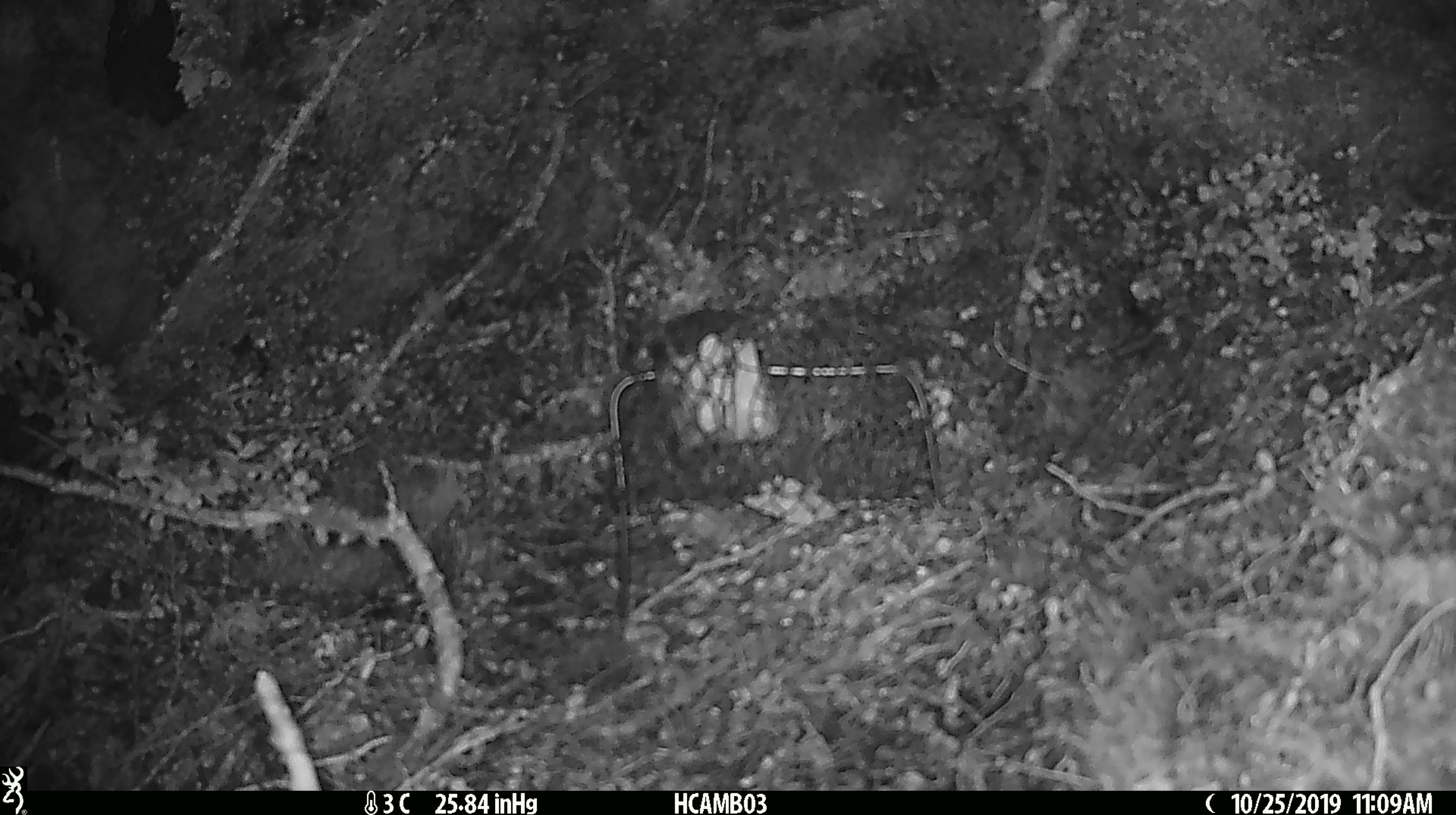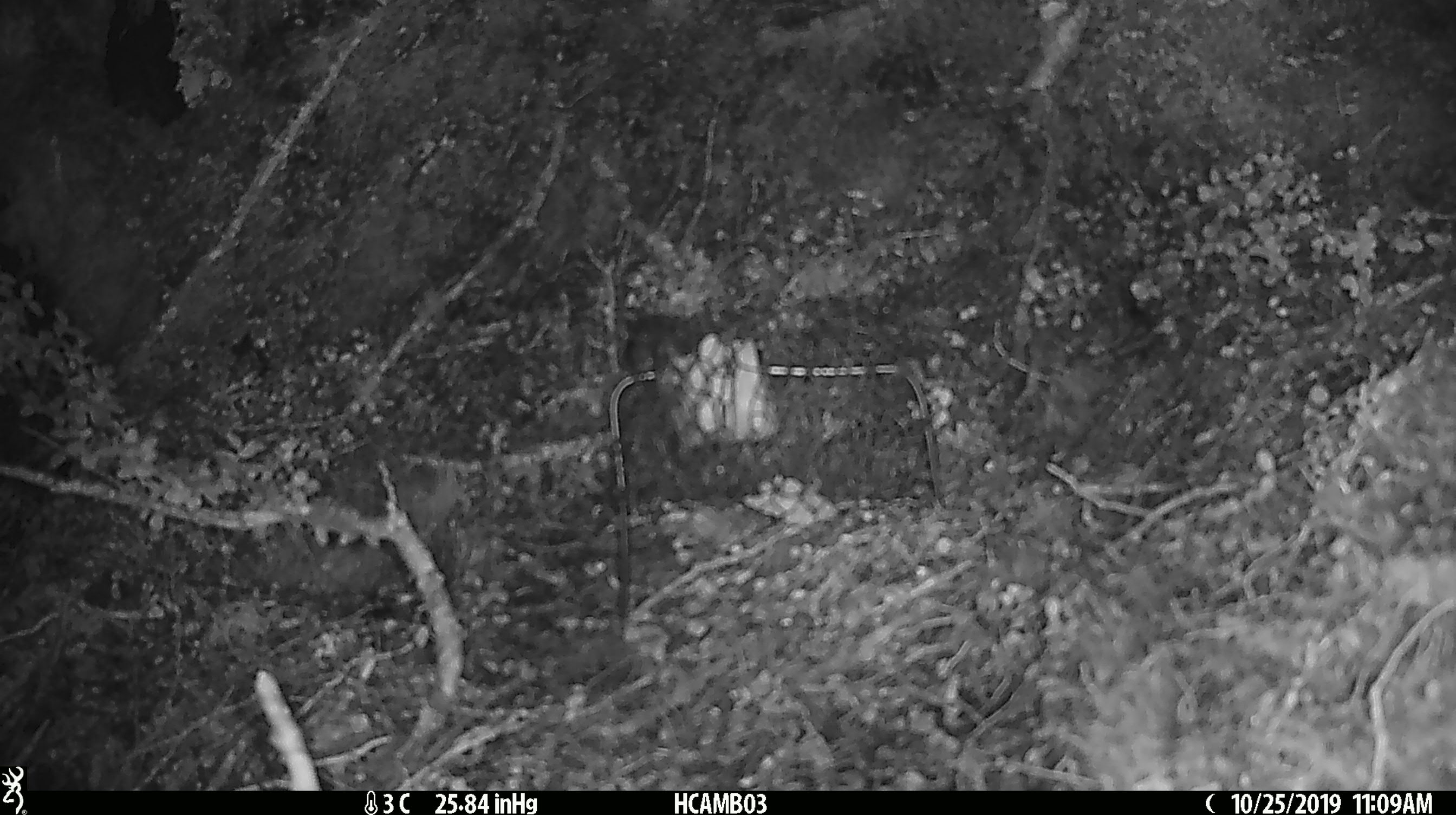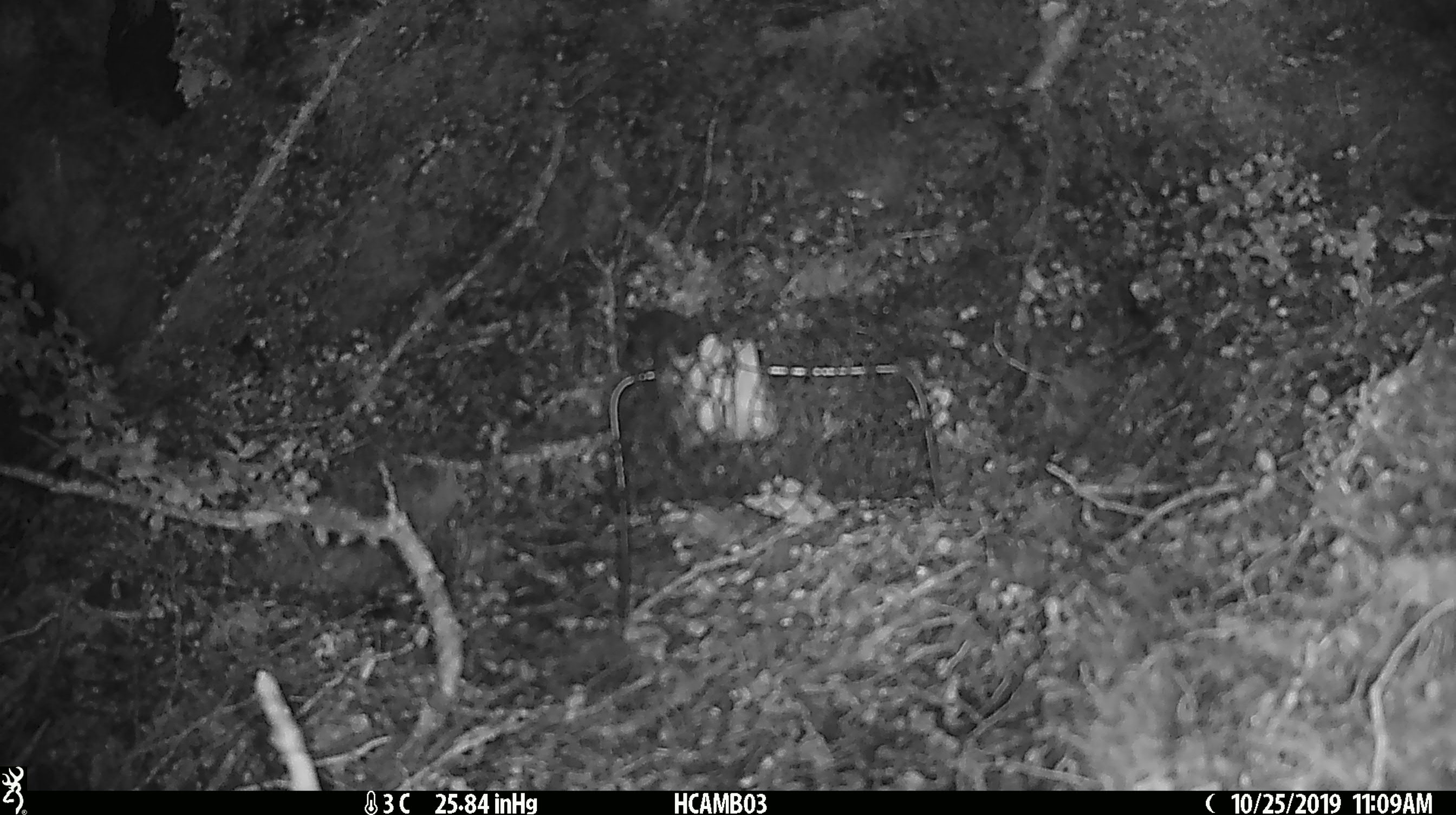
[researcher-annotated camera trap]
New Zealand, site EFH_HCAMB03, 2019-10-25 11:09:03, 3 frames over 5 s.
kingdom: Animalia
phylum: Chordata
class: Mammalia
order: Rodentia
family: Muridae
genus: Mus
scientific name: Mus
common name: mouse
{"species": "mouse (Mus)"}